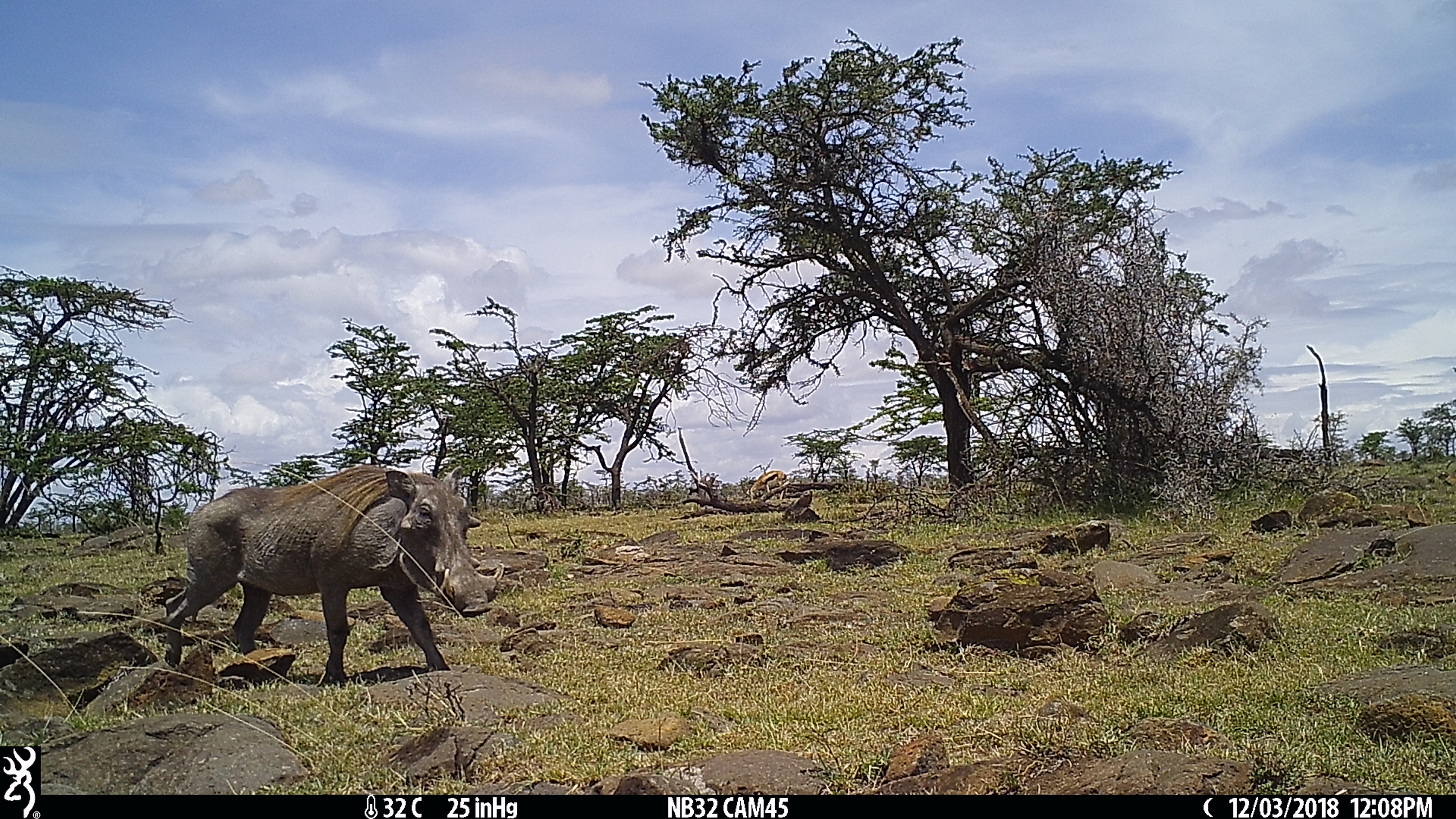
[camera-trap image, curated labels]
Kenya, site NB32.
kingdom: Animalia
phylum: Chordata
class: Mammalia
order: Artiodactyla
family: Bovidae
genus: Eudorcas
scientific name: Eudorcas thomsonii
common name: thomon's gazelle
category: gazelle thomsons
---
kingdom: Animalia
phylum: Chordata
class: Mammalia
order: Artiodactyla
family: Suidae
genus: Phacochoerus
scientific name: Phacochoerus africanus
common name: common warthog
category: warthog